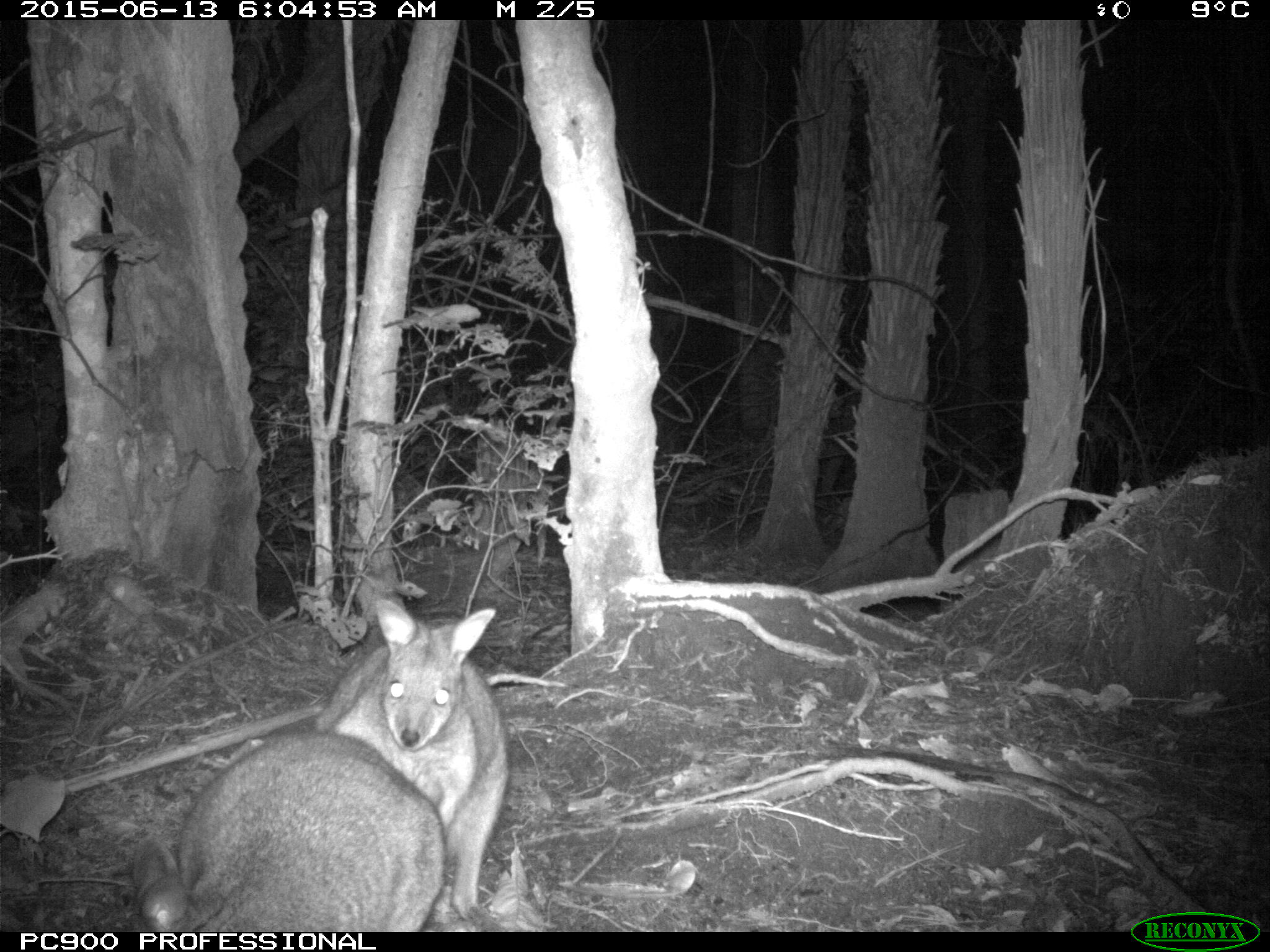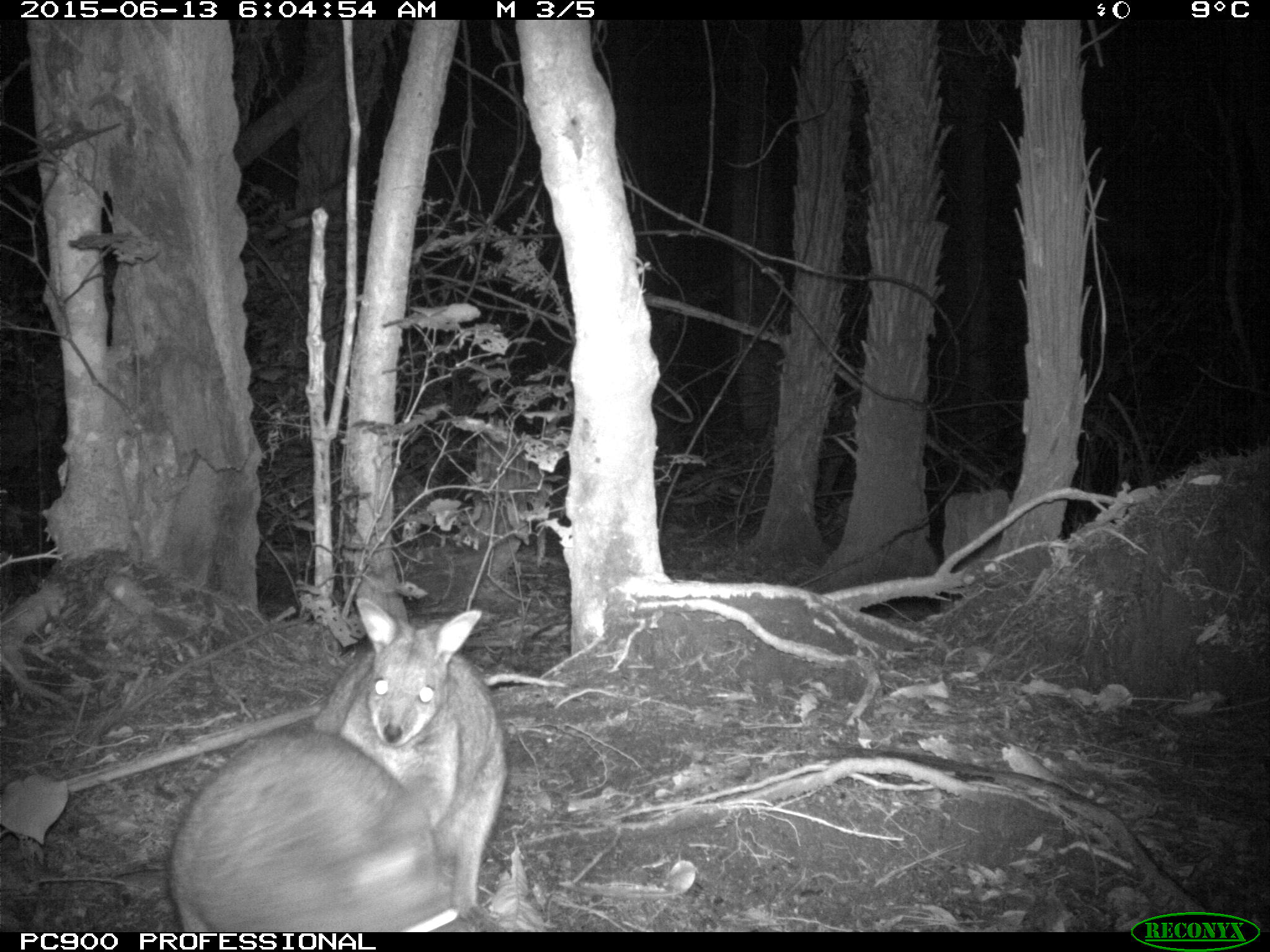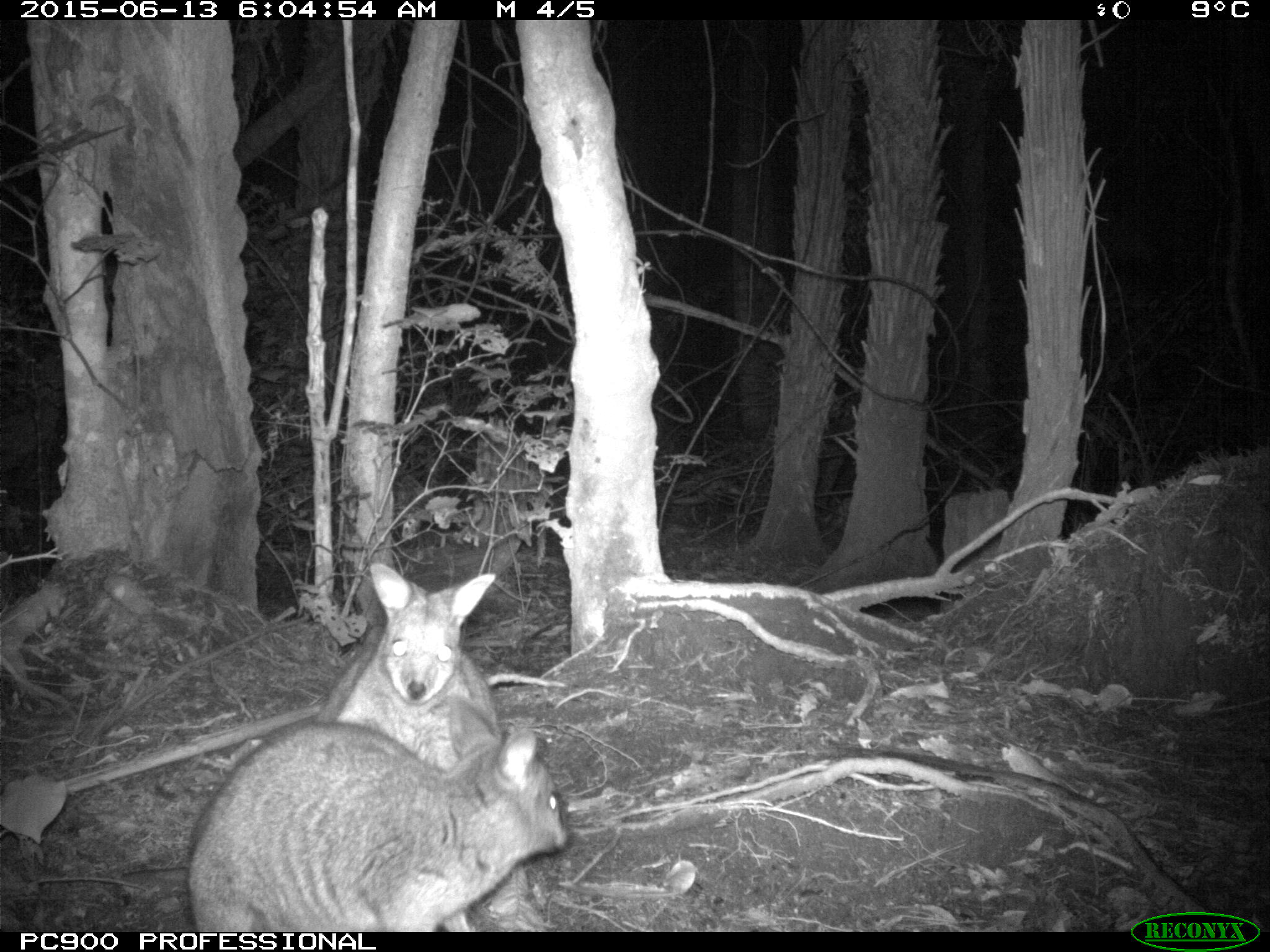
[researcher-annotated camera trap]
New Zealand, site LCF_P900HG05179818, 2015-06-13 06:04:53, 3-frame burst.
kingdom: Animalia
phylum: Chordata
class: Mammalia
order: Diprotodontia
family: Macropodidae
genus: Notamacropus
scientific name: Notamacropus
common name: wallaby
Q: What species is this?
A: Wallaby (Notamacropus).